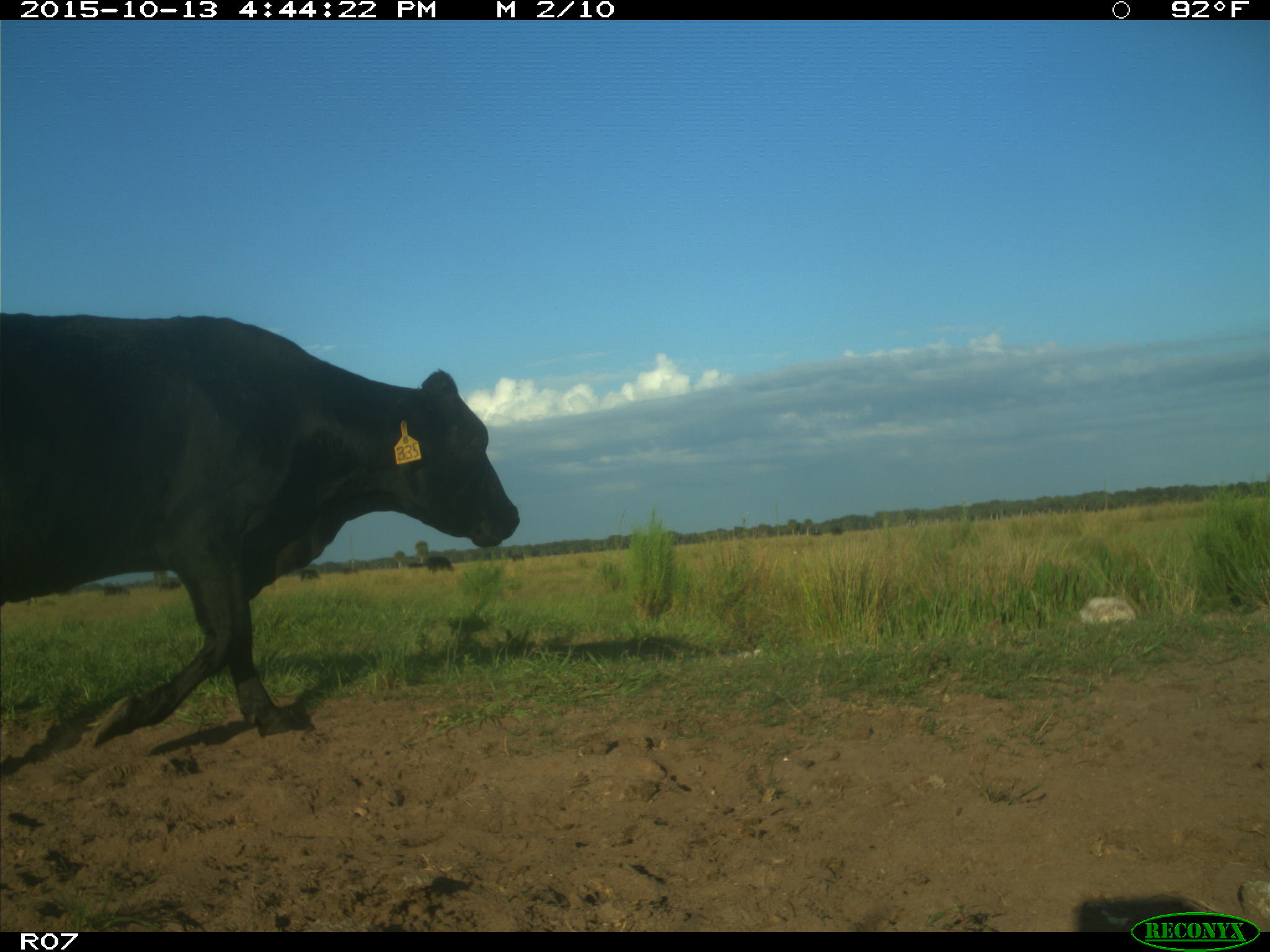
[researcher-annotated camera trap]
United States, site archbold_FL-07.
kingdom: Animalia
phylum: Chordata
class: Mammalia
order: Artiodactyla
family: Bovidae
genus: Bos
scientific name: Bos taurus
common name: domestic cow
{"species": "Bos taurus (domestic cow)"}